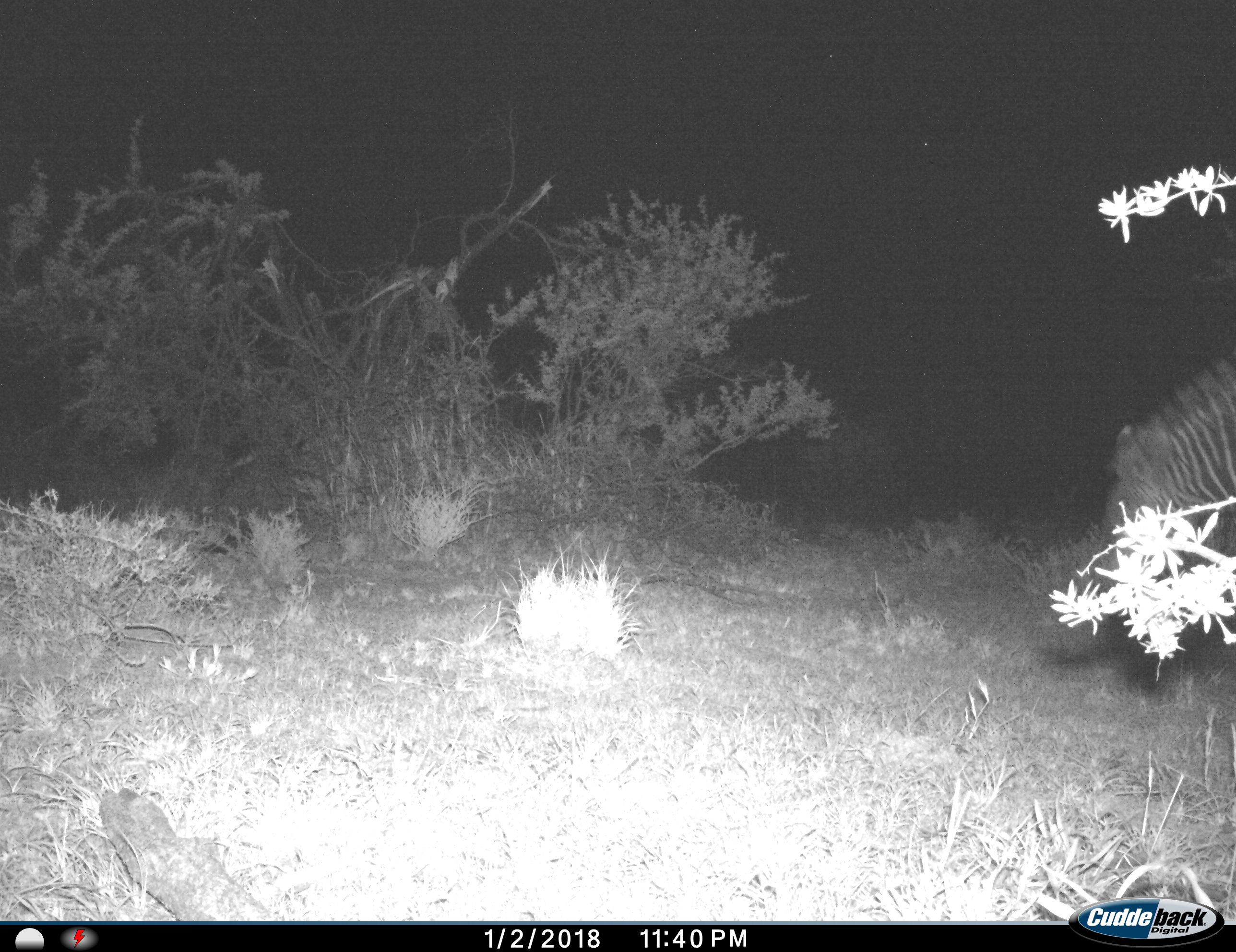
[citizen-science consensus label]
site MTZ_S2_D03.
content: unidentified animal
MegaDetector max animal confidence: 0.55